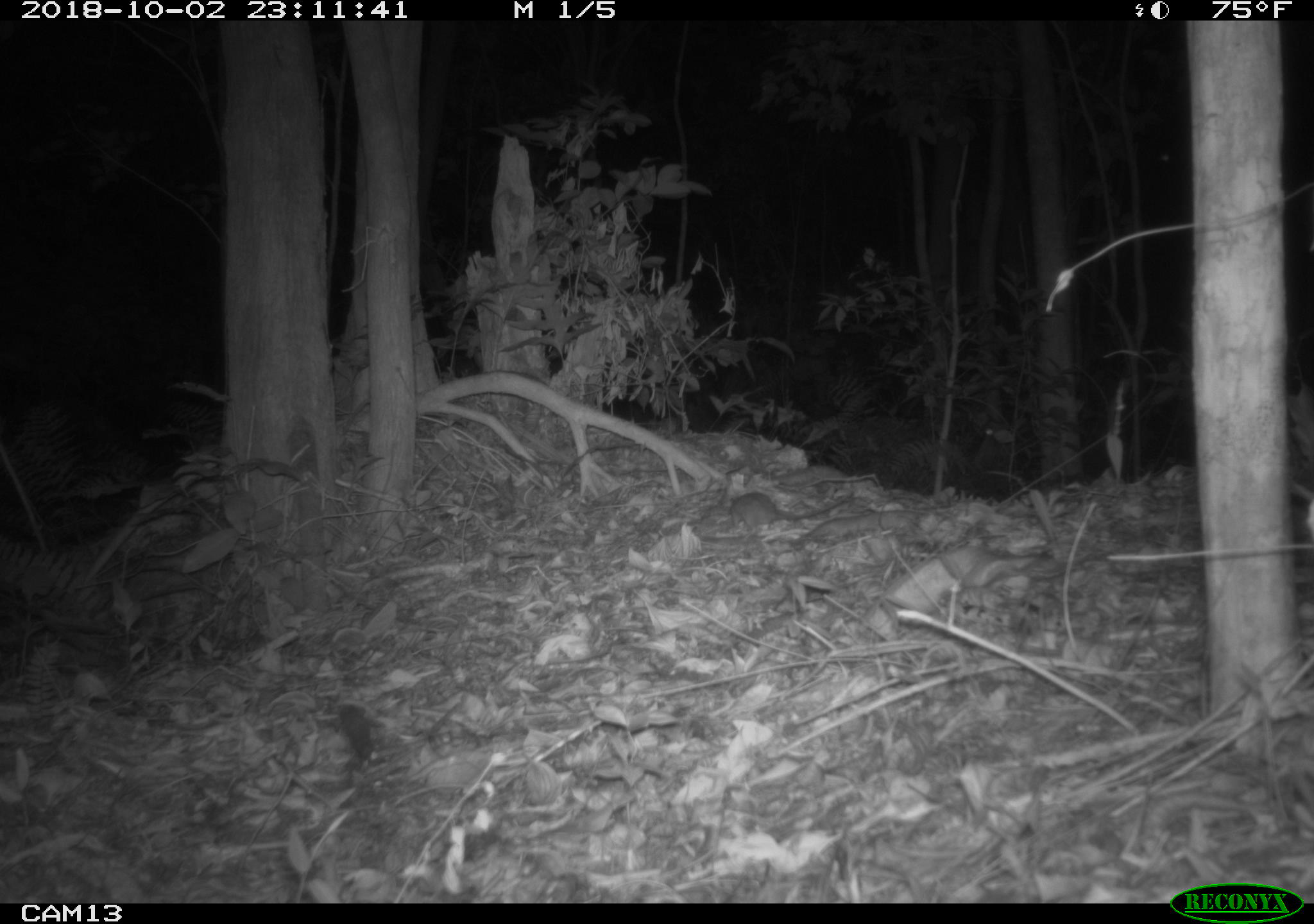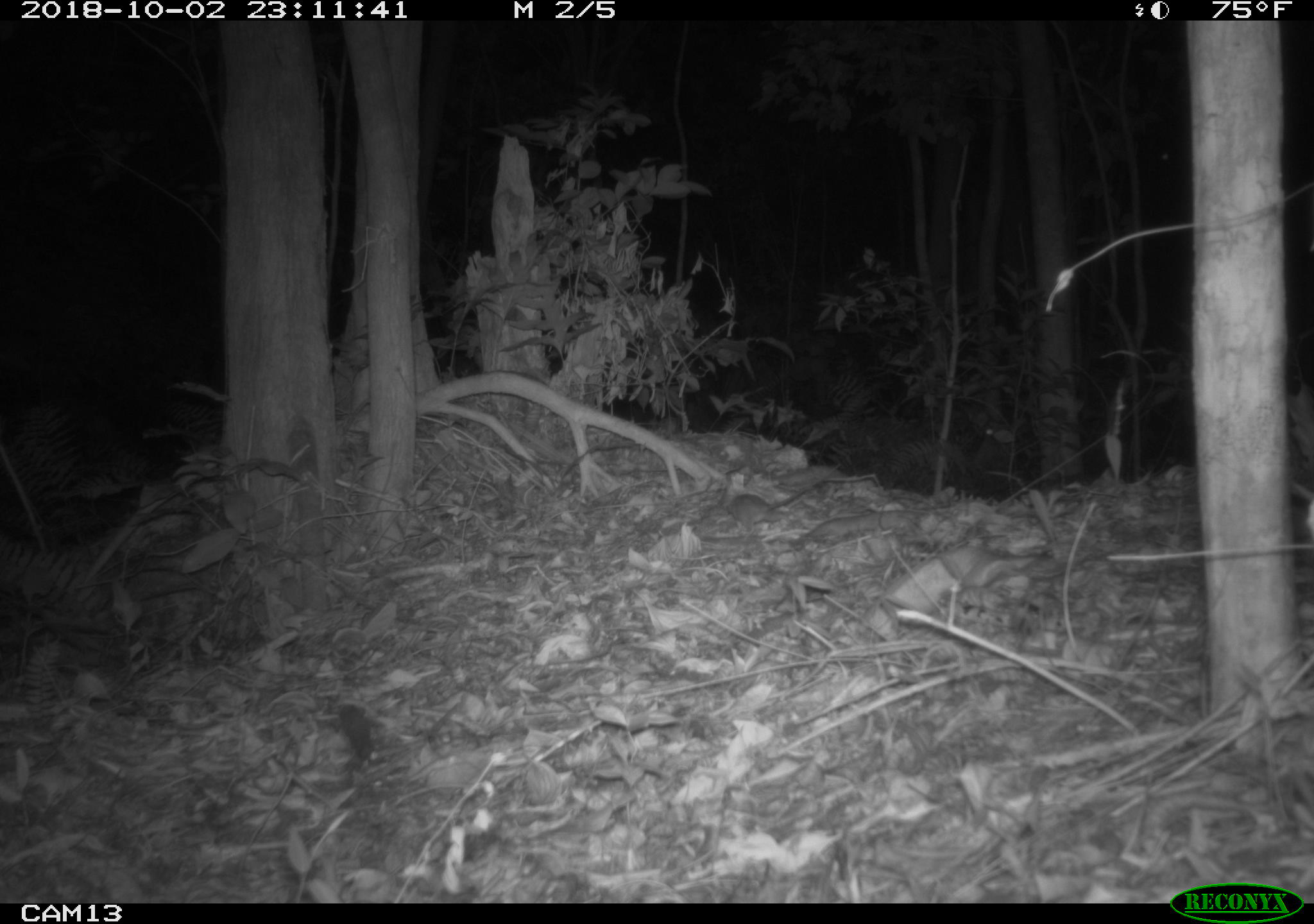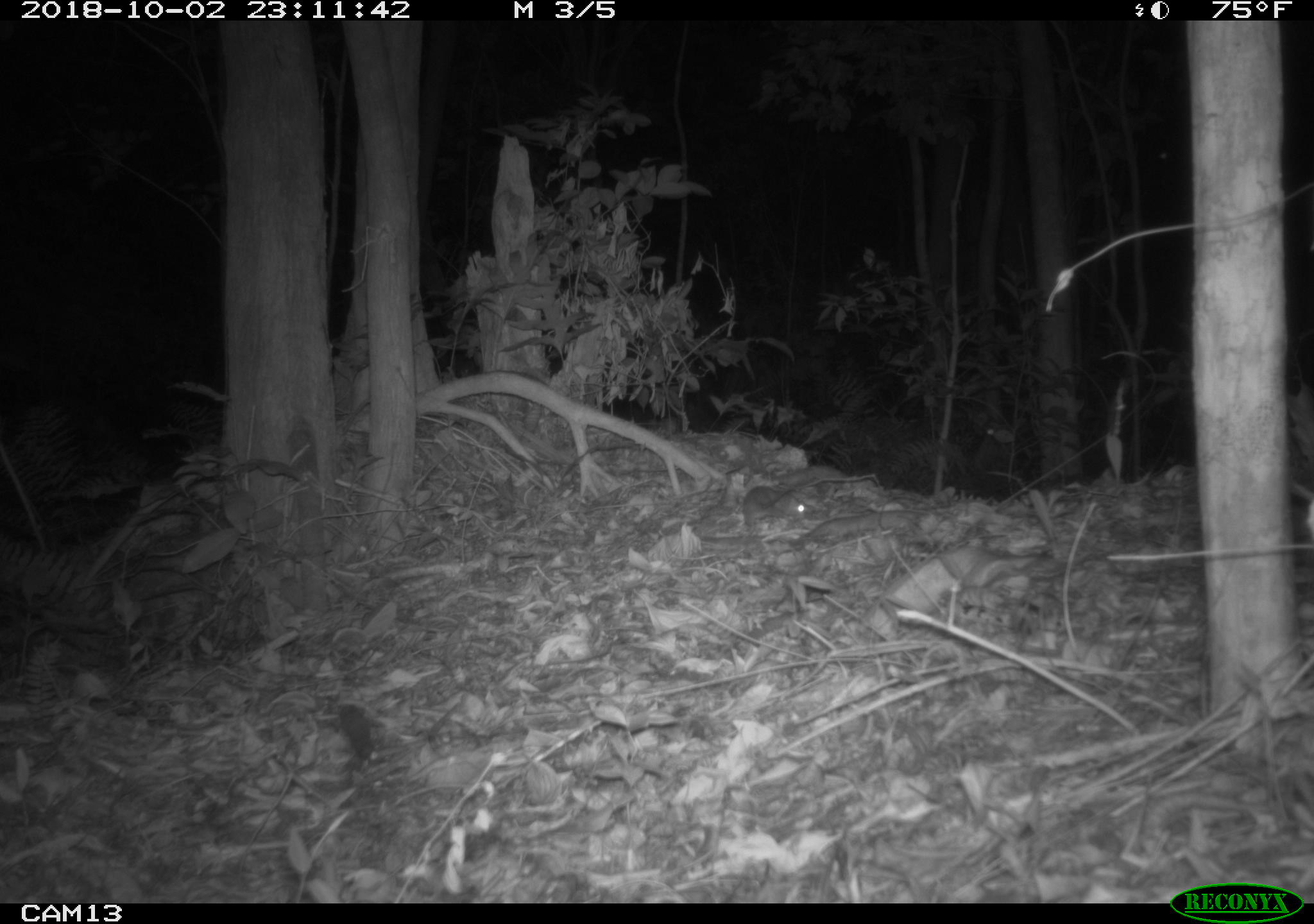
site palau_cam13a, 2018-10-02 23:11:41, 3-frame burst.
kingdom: Animalia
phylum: Chordata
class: Mammalia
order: Rodentia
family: Muridae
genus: Rattus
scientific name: Rattus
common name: rat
Rat (Rattus).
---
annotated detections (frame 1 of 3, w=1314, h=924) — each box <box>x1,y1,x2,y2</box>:
rat: <box>726,483,852,533</box>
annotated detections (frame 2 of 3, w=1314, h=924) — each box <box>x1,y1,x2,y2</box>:
rat: <box>714,479,823,534</box>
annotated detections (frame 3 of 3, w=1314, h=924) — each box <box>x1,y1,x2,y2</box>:
rat: <box>734,477,813,530</box>